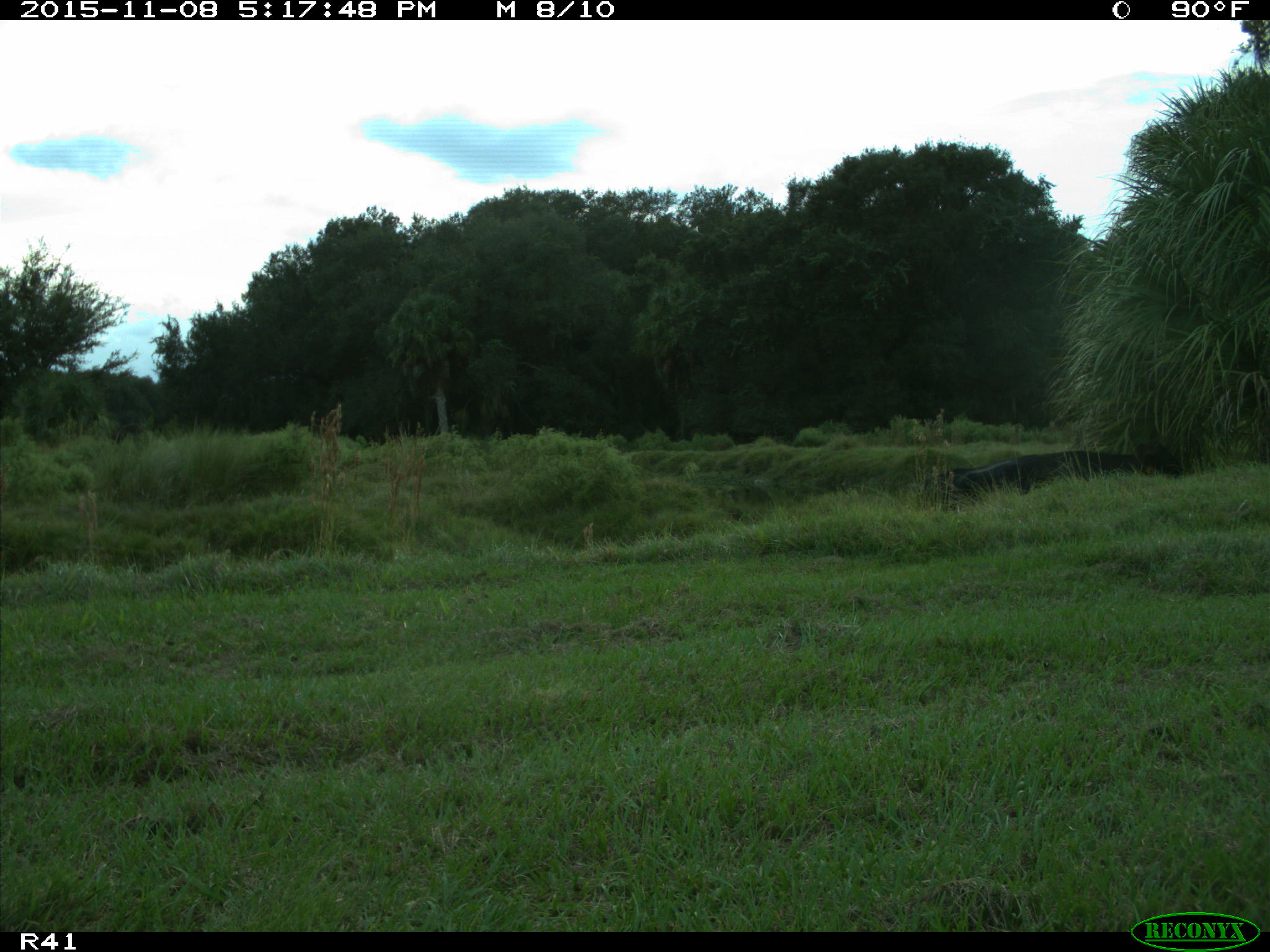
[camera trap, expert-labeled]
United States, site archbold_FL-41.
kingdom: Animalia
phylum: Chordata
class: Mammalia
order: Artiodactyla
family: Bovidae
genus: Bos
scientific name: Bos taurus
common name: domestic cow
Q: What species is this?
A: Bos taurus (domestic cow).